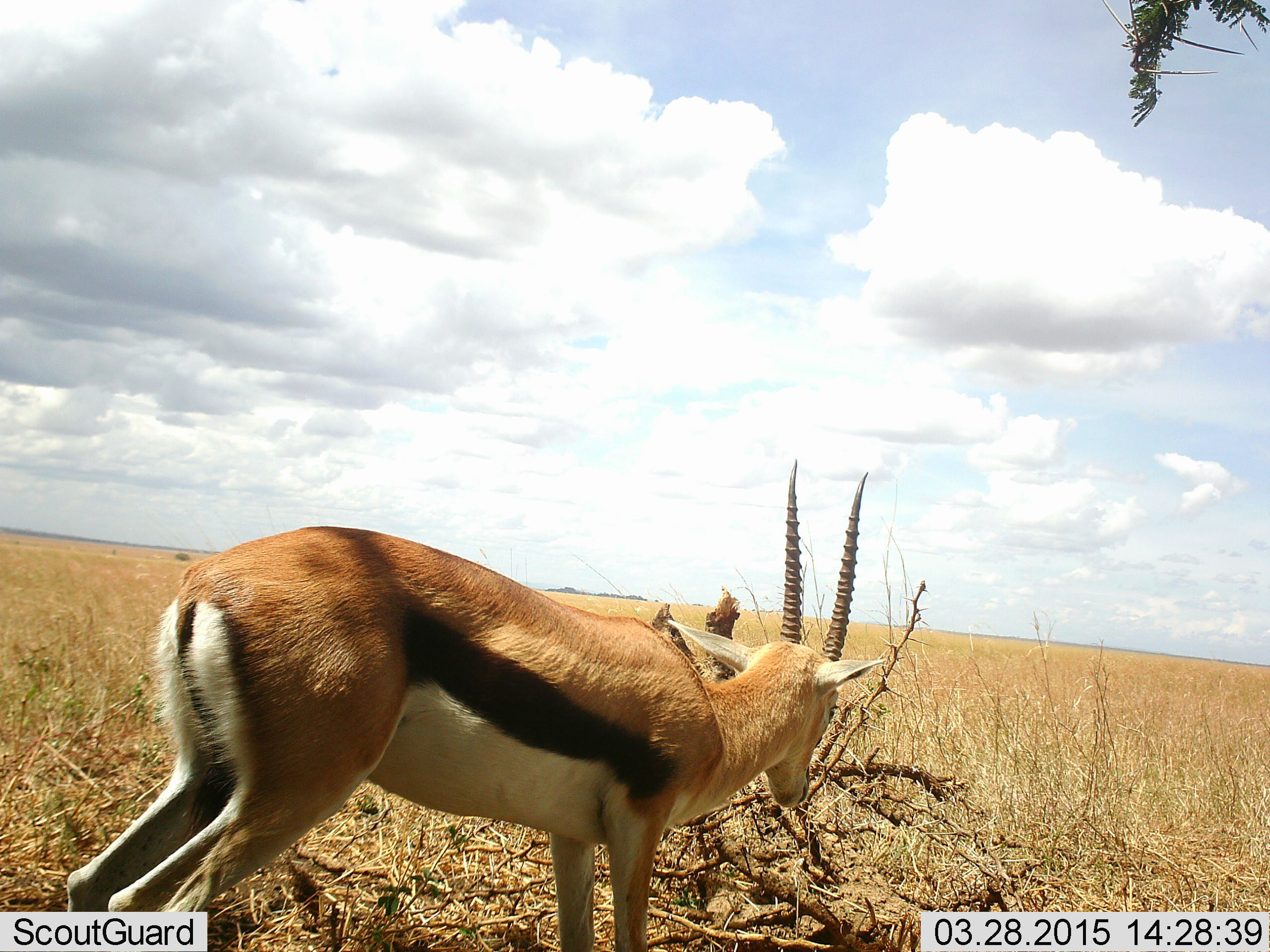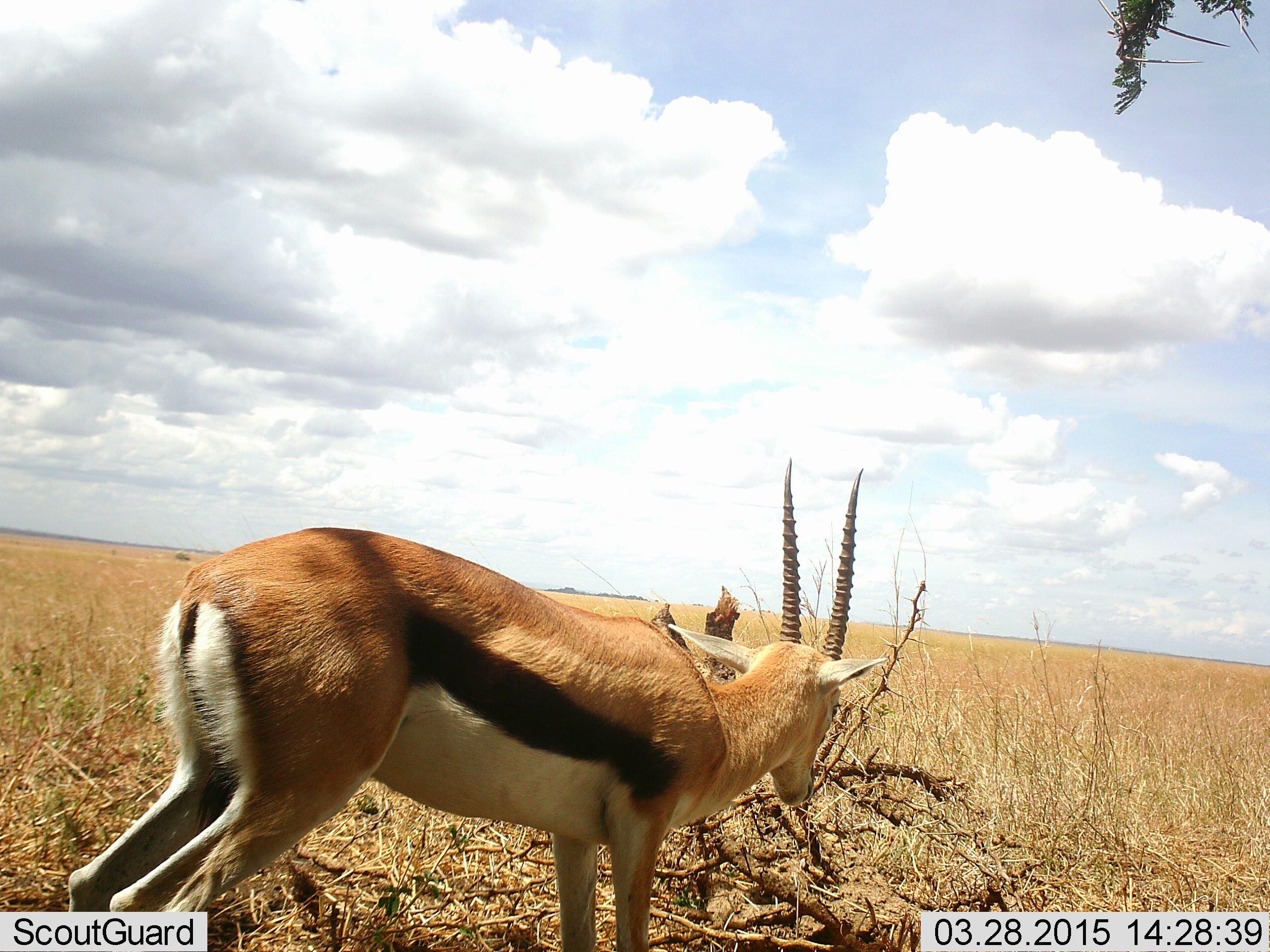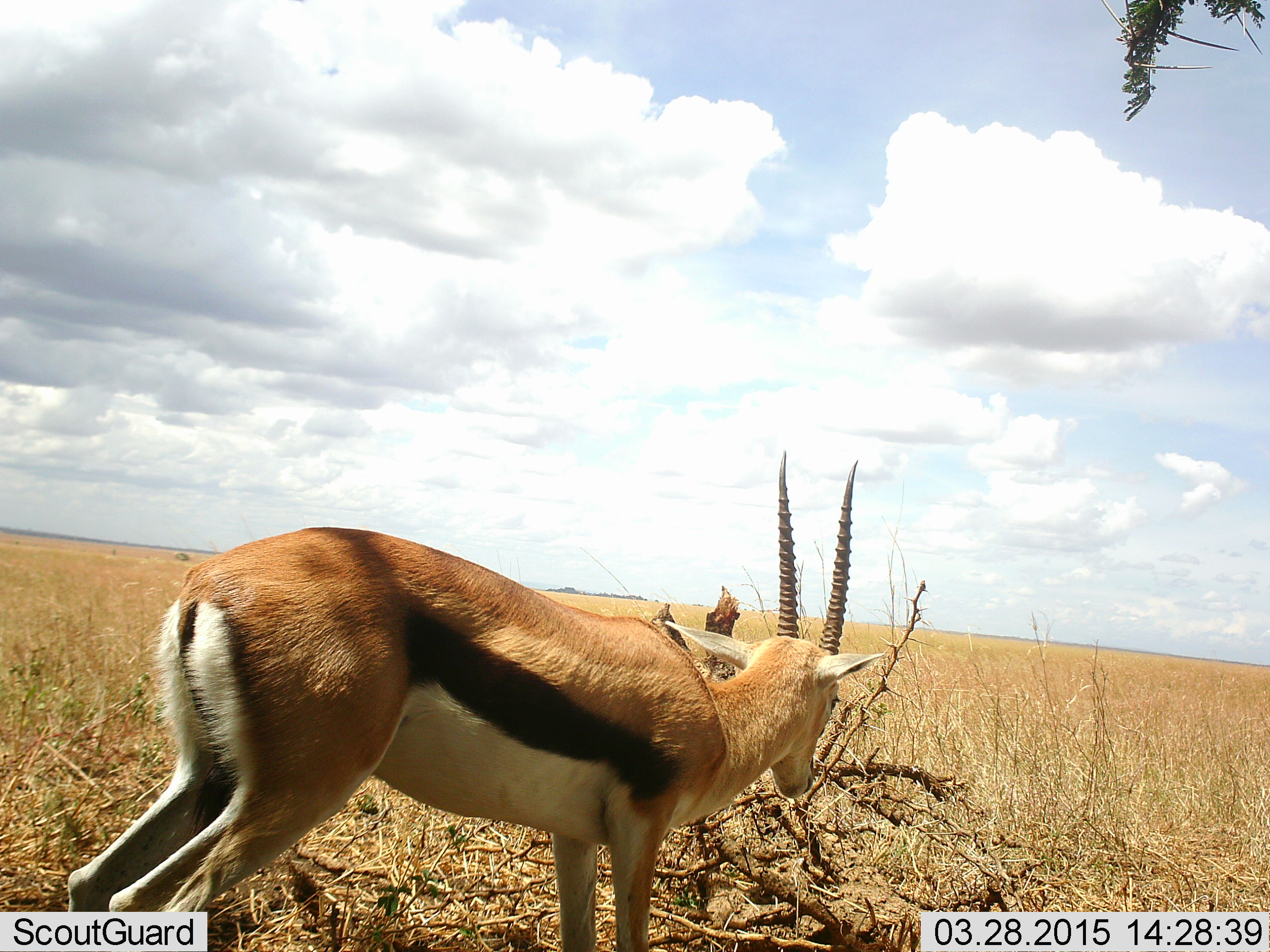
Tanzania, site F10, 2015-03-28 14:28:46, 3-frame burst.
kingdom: Animalia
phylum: Chordata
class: Mammalia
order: Artiodactyla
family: Bovidae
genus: Eudorcas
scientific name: Eudorcas thomsonii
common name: thomson's gazelle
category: gazellethomsons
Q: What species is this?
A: Gazellethomsons (thomson's gazelle) (Eudorcas thomsonii).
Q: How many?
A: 1.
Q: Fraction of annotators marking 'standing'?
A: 70%.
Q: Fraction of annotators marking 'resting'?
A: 0%.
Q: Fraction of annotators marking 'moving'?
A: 0%.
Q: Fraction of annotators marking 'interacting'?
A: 0%.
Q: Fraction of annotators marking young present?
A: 0%.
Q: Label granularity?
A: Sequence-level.